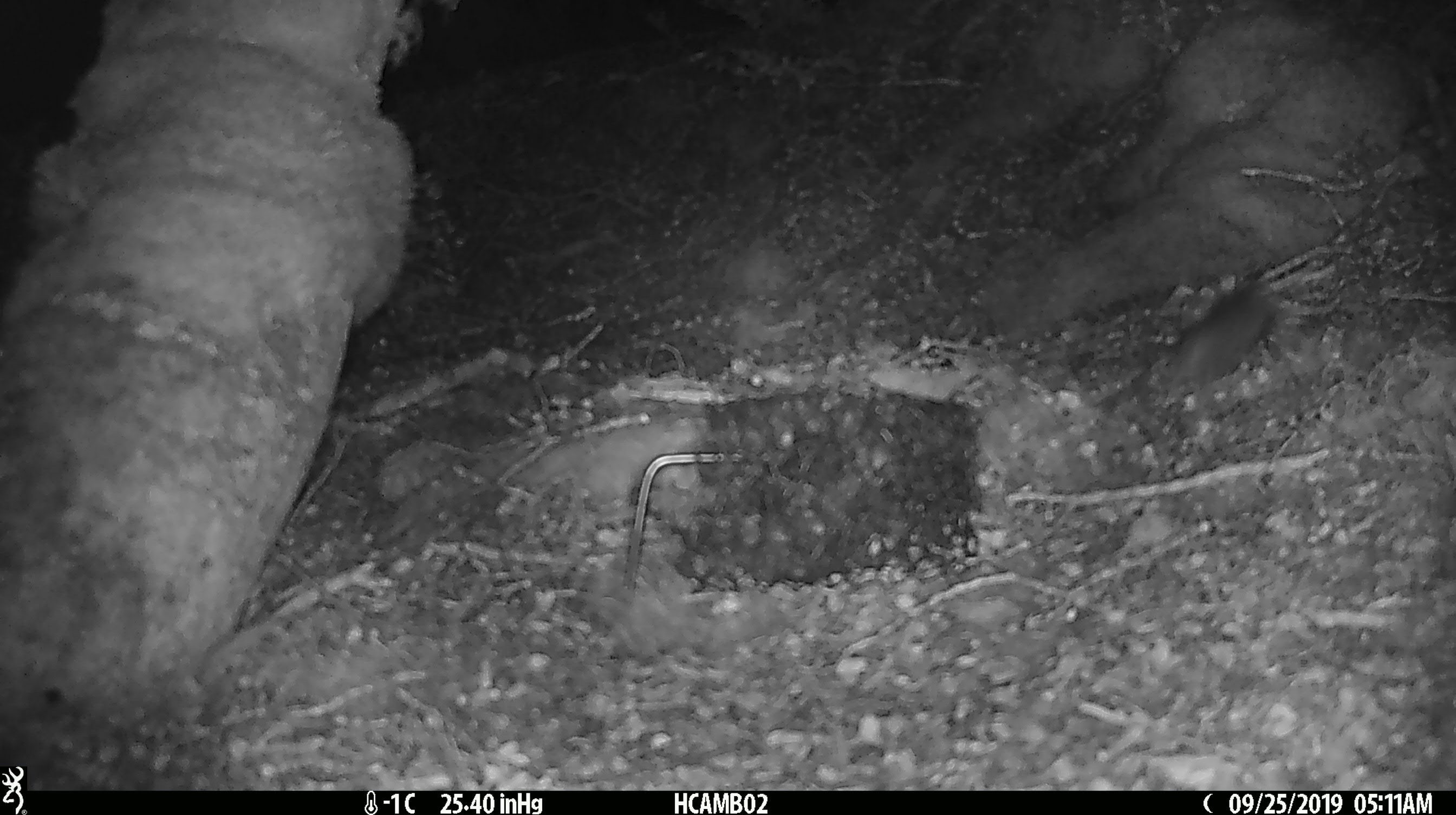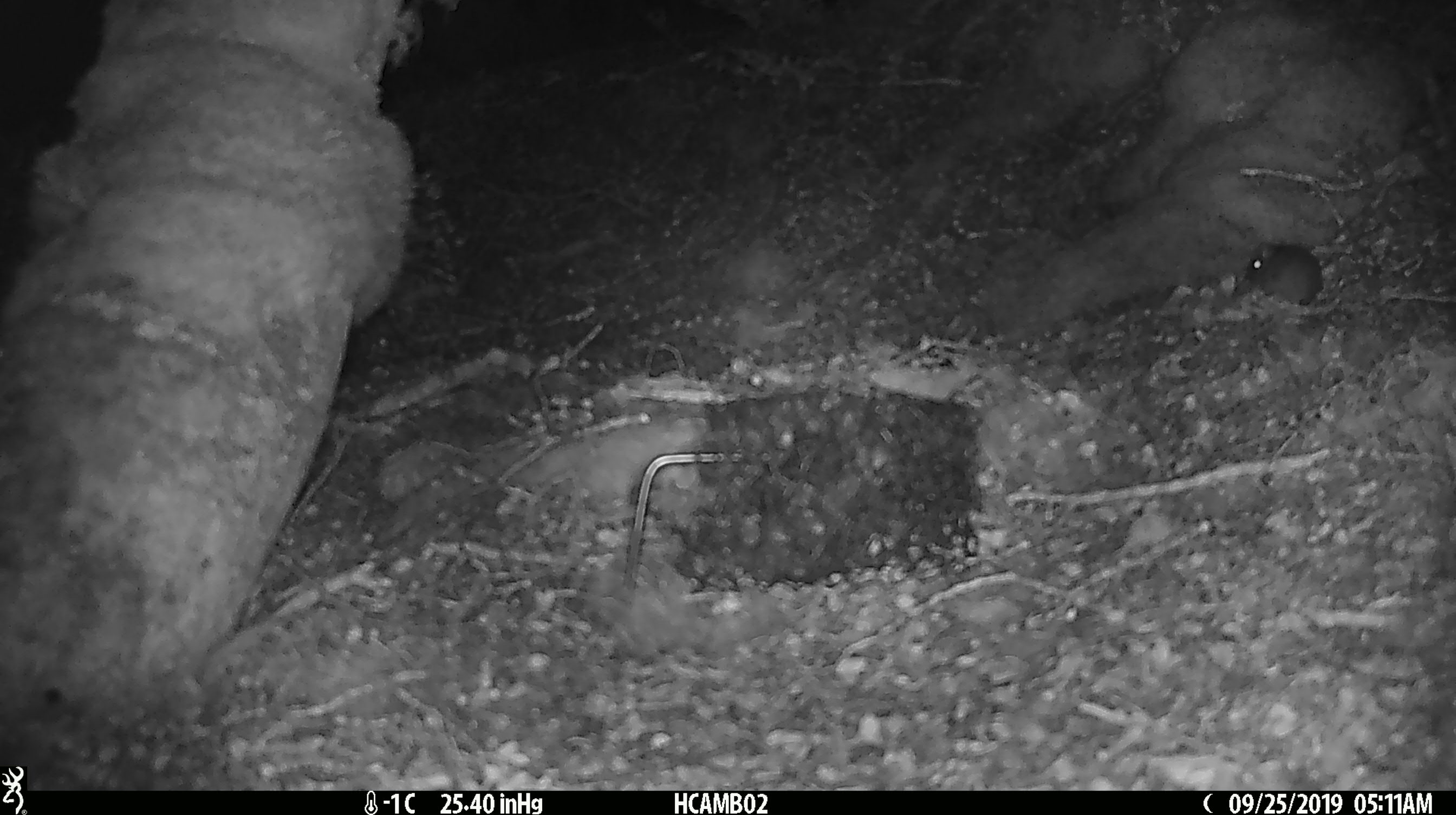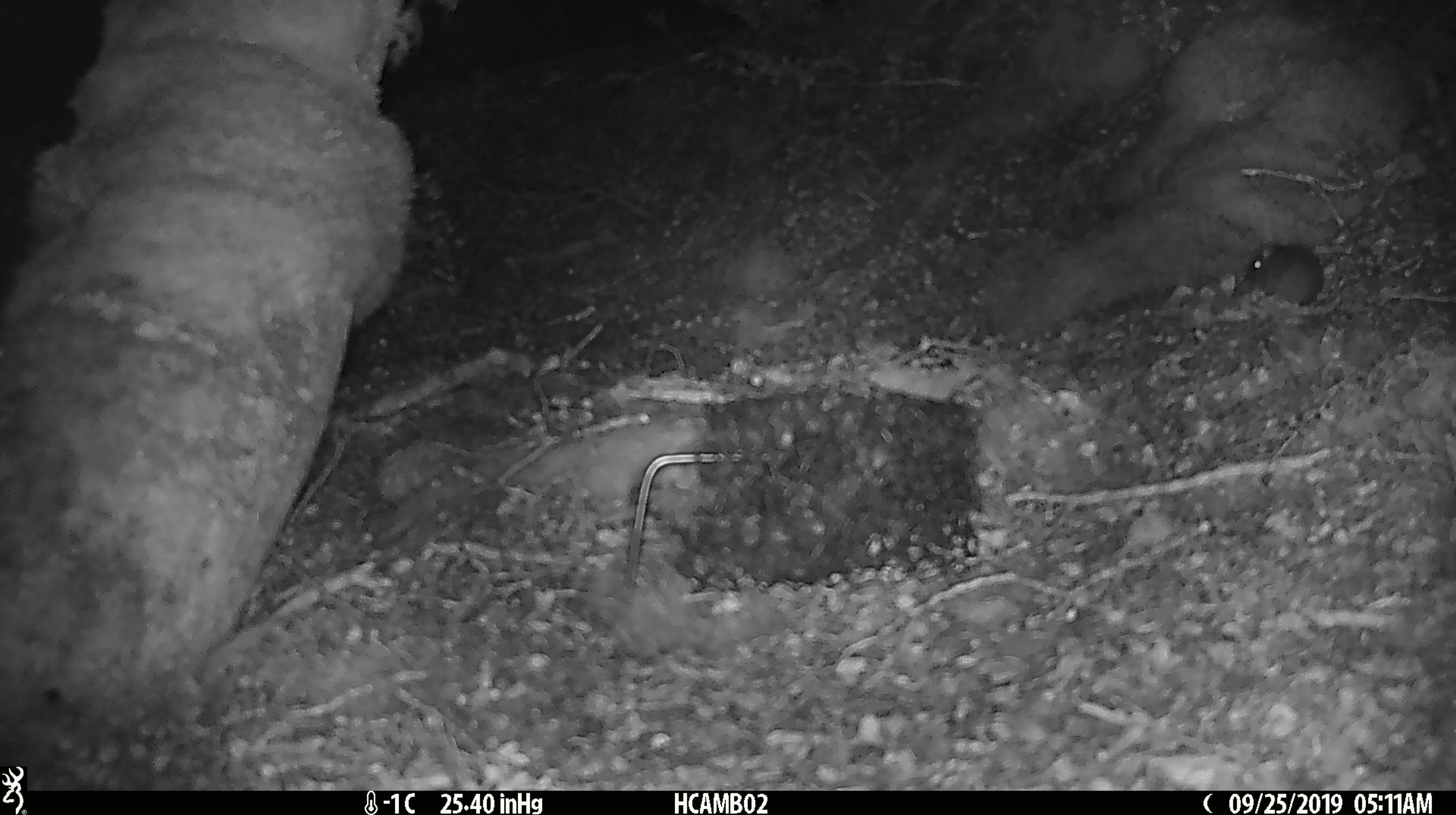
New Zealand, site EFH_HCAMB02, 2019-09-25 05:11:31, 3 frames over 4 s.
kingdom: Animalia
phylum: Chordata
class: Mammalia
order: Rodentia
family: Muridae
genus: Mus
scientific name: Mus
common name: mouse